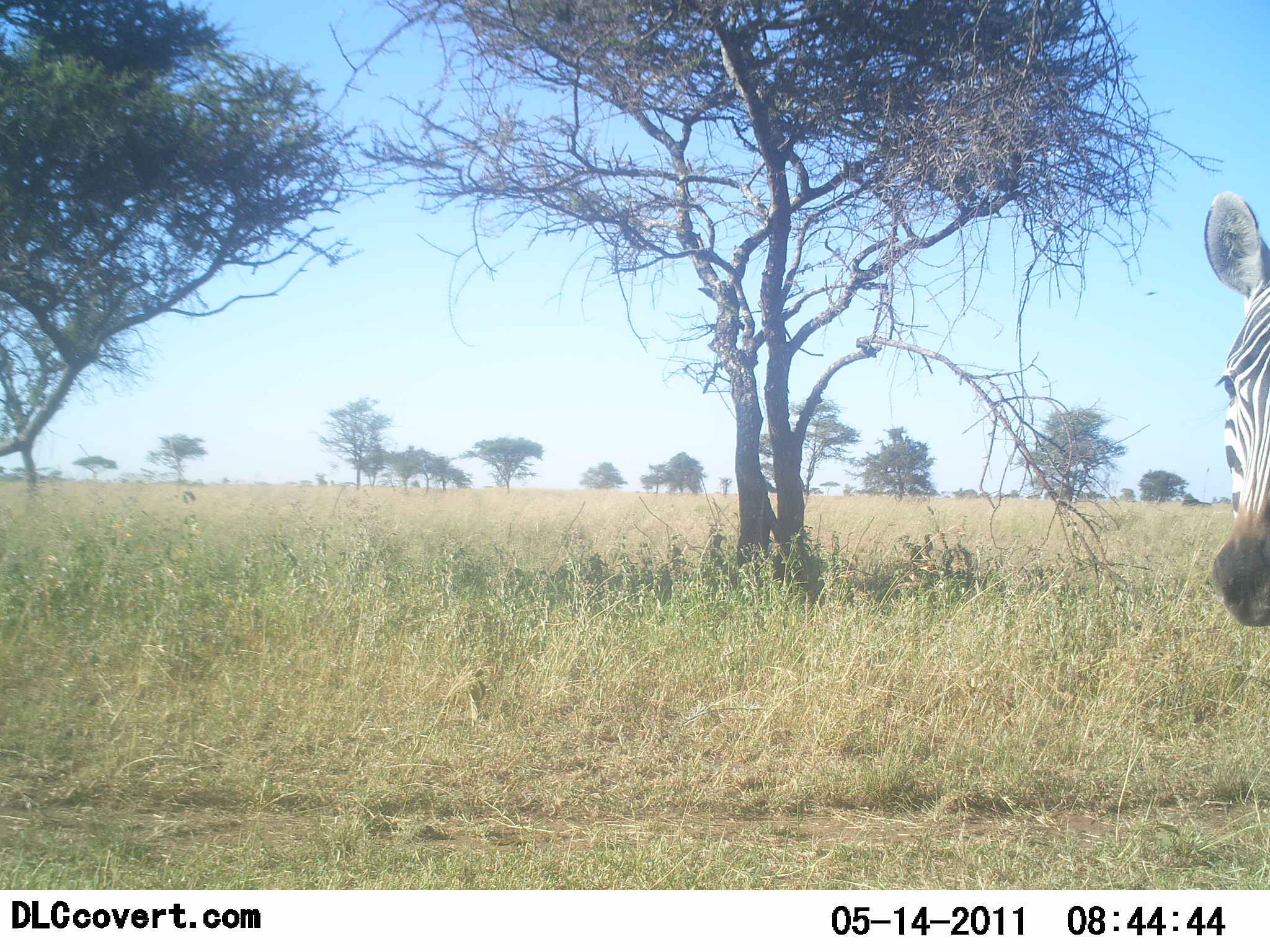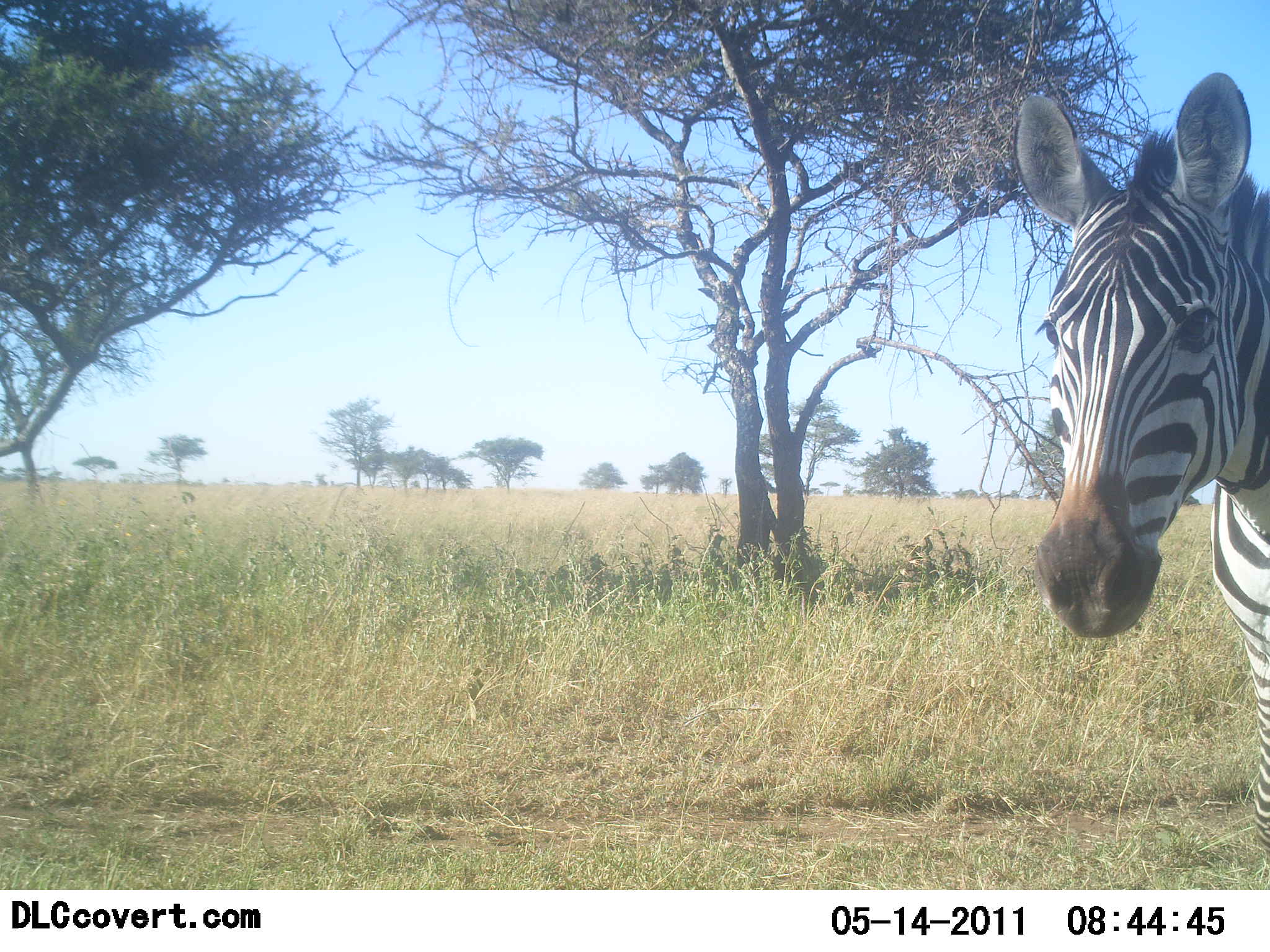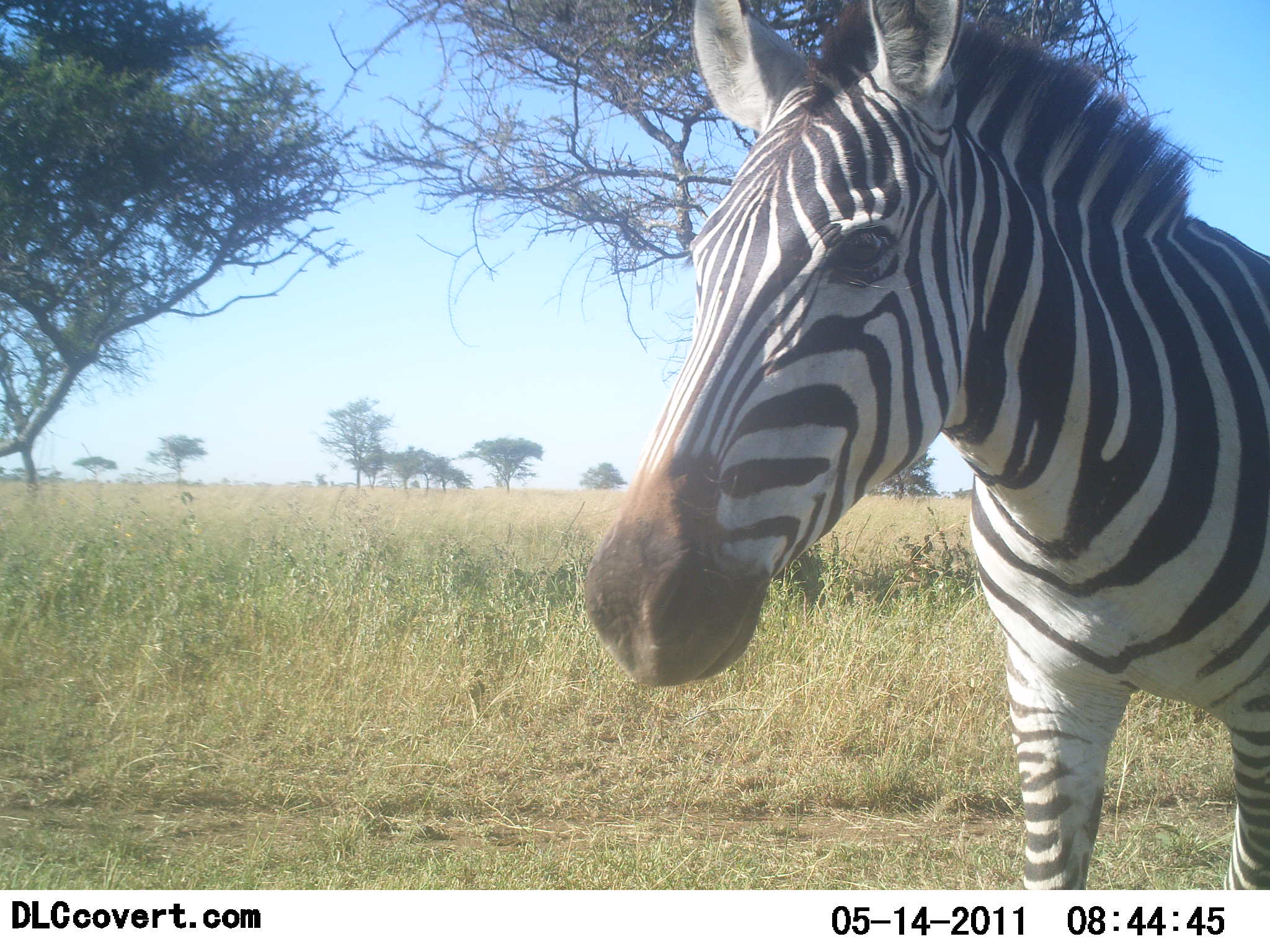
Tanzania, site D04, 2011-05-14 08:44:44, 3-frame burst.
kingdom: Animalia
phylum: Chordata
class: Mammalia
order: Perissodactyla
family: Equidae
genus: Equus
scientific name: Equus quagga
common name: plains zebra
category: zebra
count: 1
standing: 27%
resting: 0%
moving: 73%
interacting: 0%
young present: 0%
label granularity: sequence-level